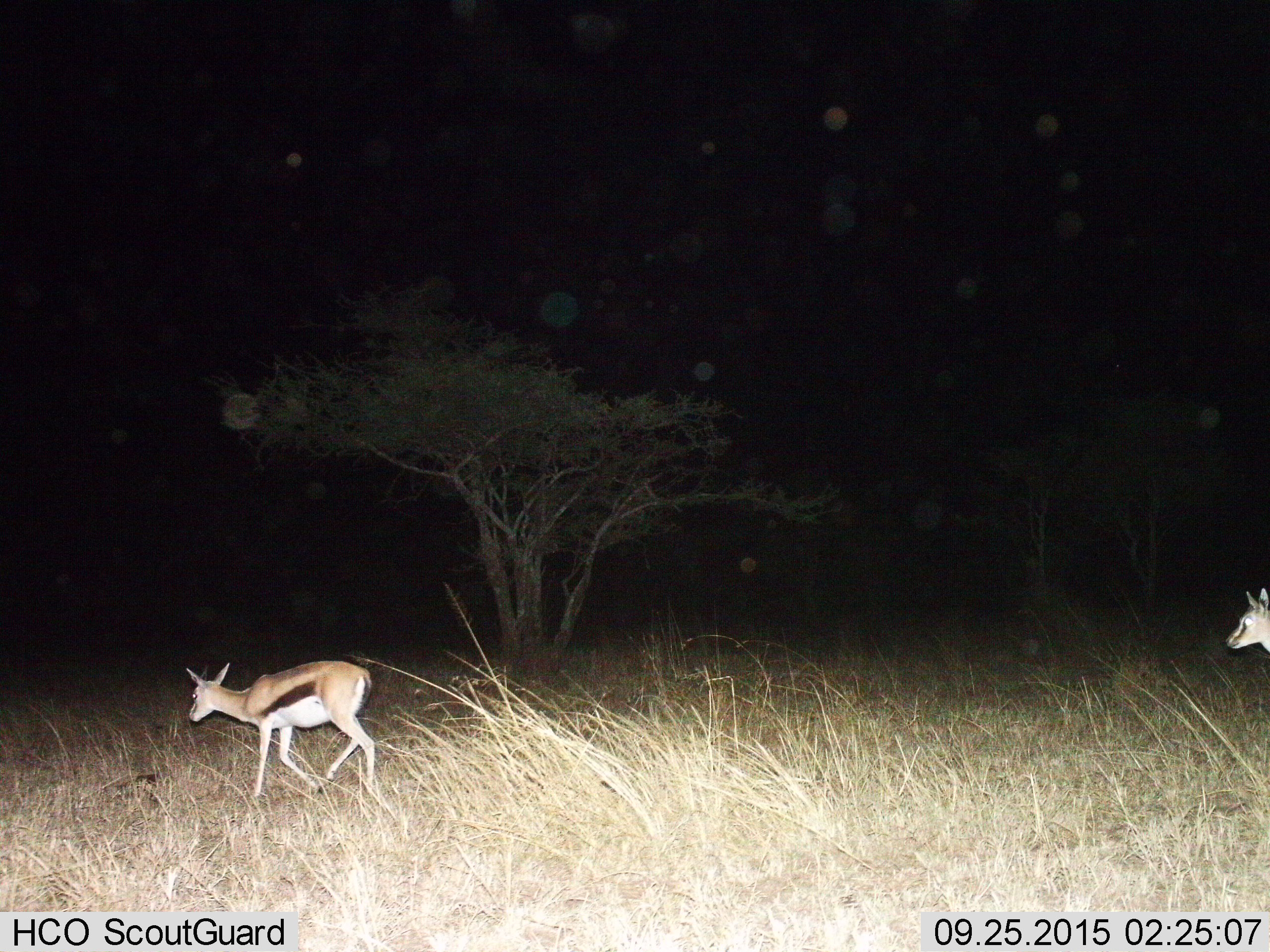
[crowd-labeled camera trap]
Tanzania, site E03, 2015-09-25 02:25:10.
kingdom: Animalia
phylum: Chordata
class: Mammalia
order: Artiodactyla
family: Bovidae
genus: Eudorcas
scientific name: Eudorcas thomsonii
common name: thomson's gazelle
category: gazellethomsons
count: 2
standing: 11%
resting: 0%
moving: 89%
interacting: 0%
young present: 11%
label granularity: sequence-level